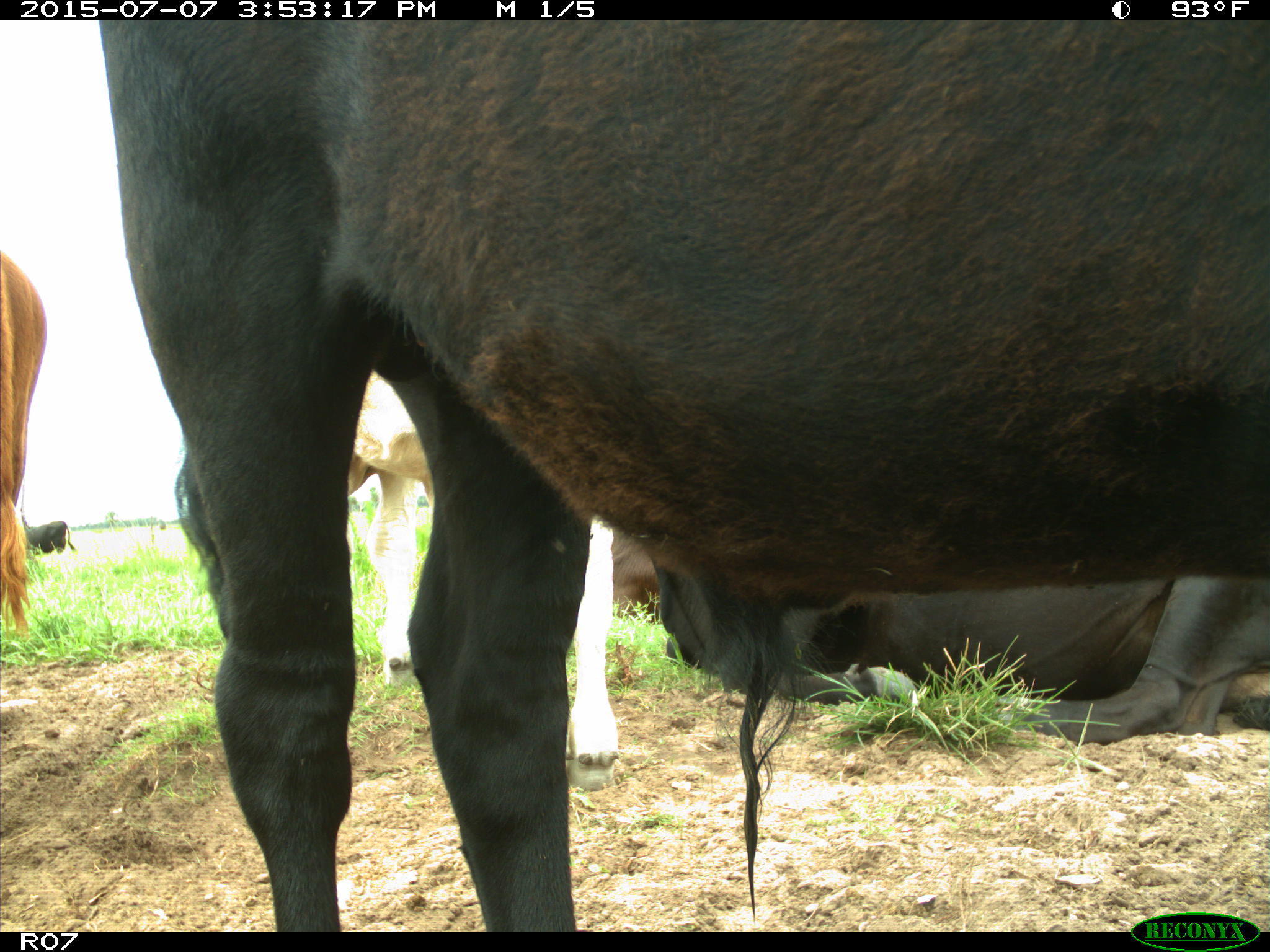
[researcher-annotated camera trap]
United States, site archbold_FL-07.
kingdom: Animalia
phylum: Chordata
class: Mammalia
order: Artiodactyla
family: Bovidae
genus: Bos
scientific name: Bos taurus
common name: domestic cow